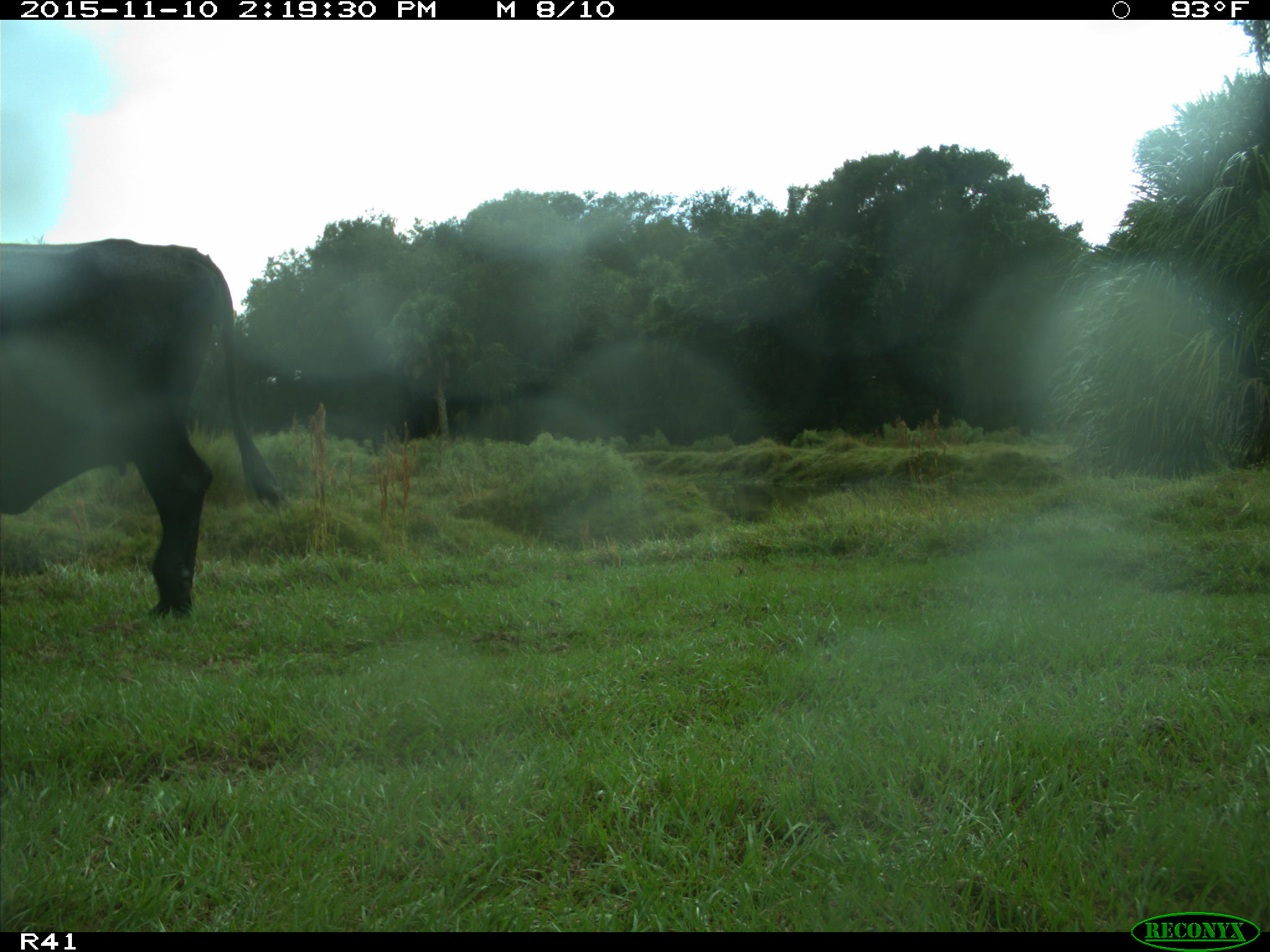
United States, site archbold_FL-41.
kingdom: Animalia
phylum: Chordata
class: Mammalia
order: Artiodactyla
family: Bovidae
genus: Bos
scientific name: Bos taurus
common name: domestic cow